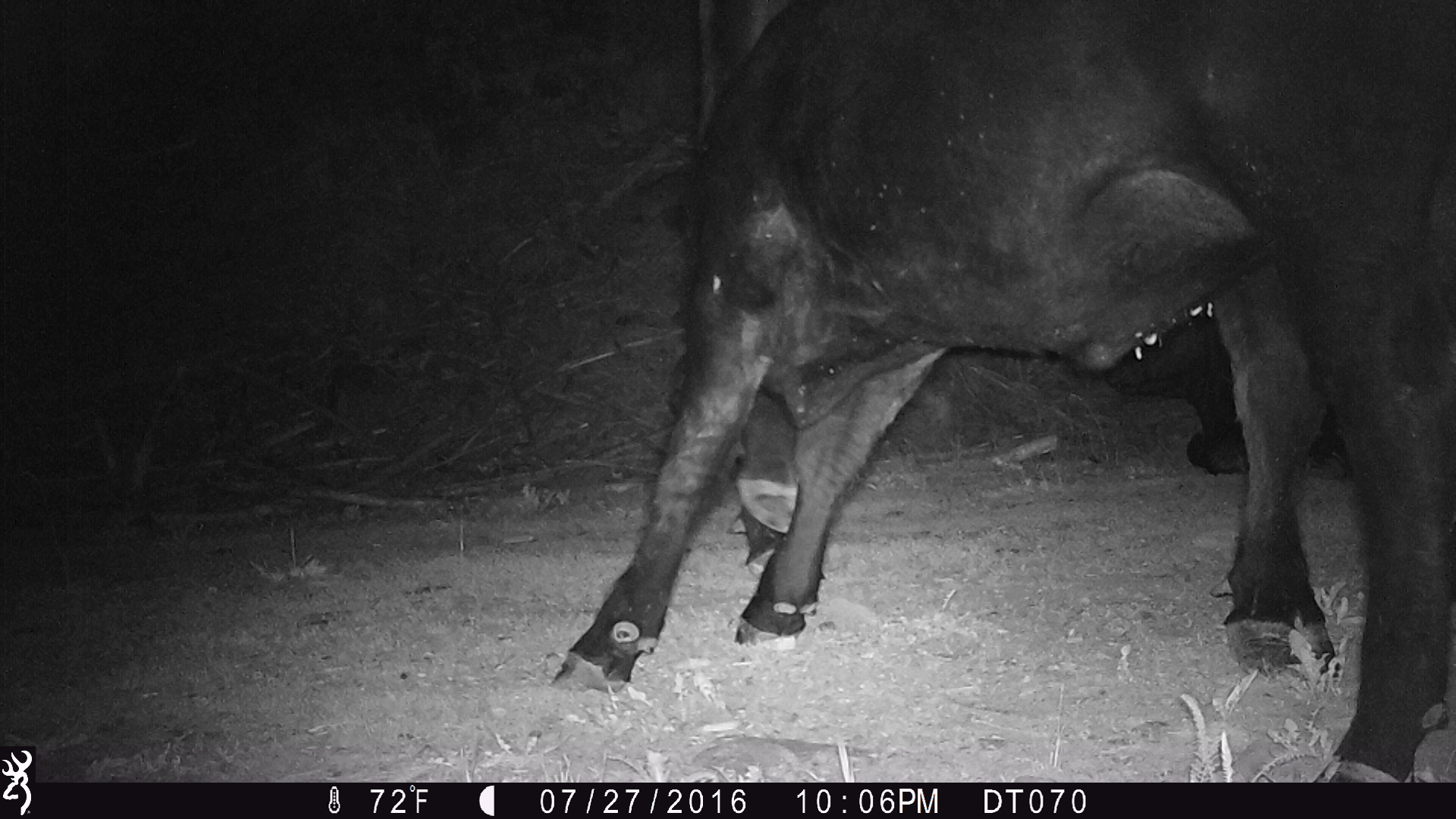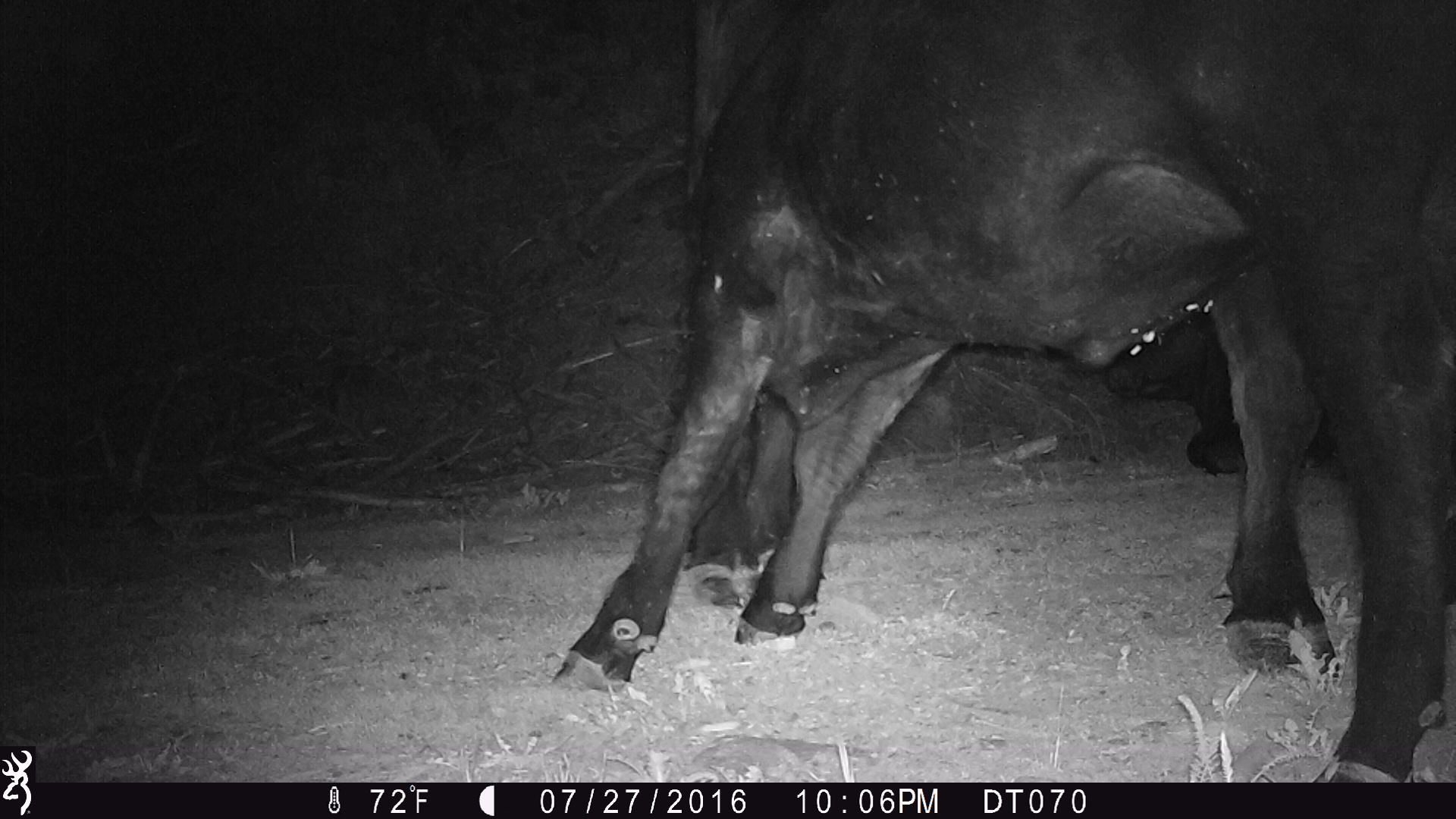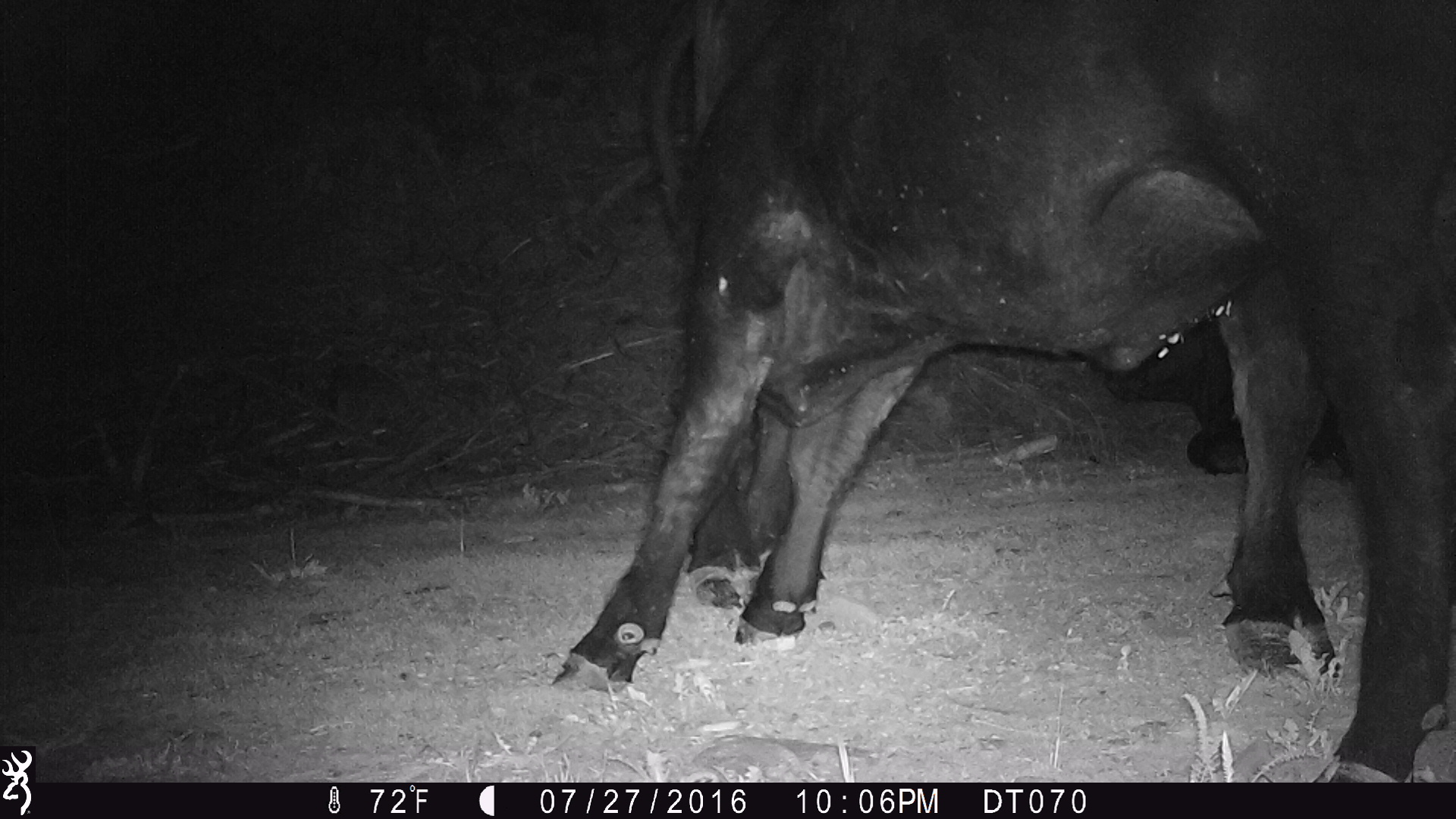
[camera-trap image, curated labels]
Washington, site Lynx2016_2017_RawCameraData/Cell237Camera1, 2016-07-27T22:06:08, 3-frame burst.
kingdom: Animalia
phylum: Chordata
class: Mammalia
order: Artiodactyla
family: Bovidae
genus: Bos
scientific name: Bos taurus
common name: domestic cattle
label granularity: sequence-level